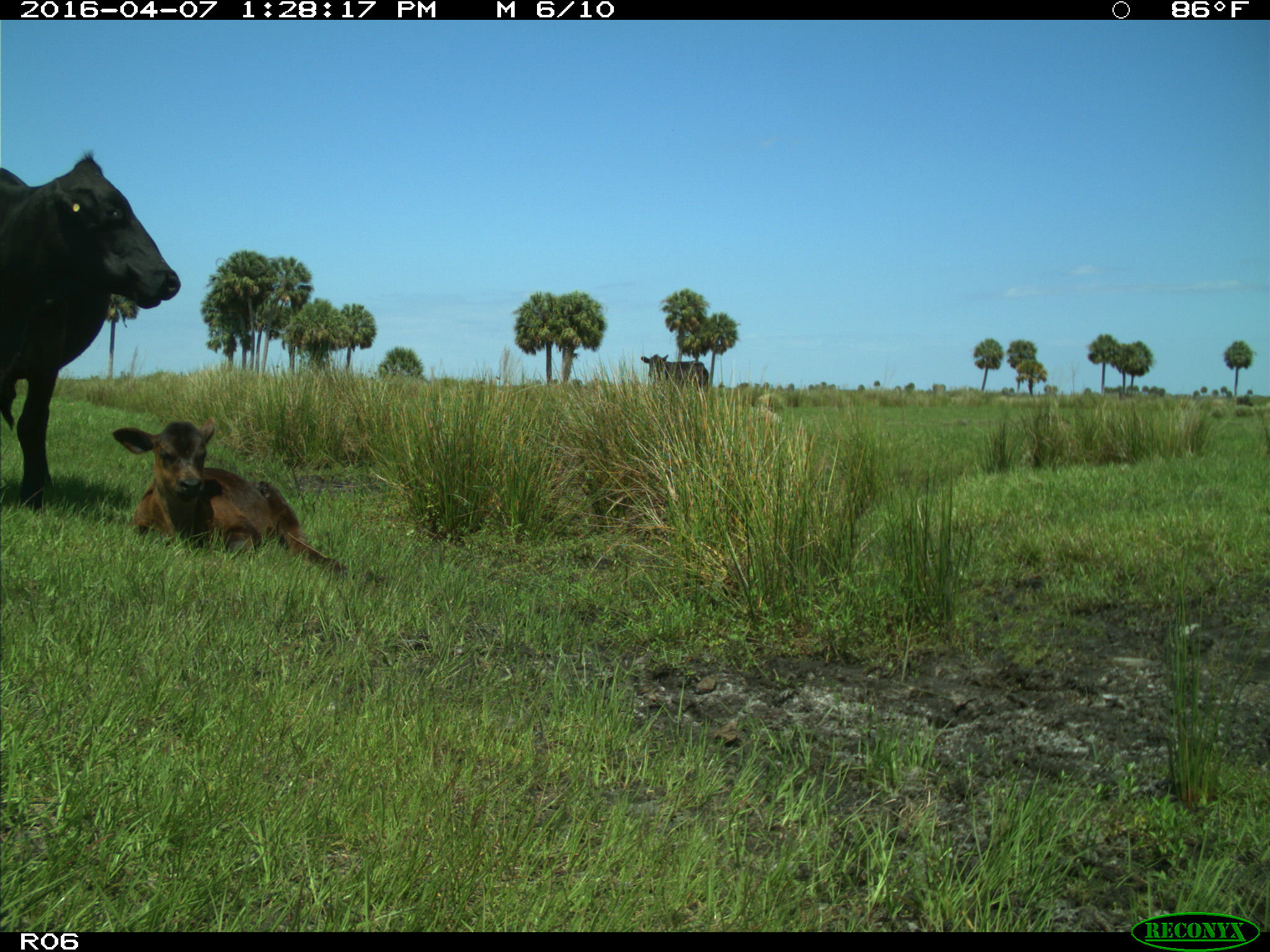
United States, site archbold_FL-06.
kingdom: Animalia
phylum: Chordata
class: Mammalia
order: Artiodactyla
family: Bovidae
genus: Bos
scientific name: Bos taurus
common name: domestic cow